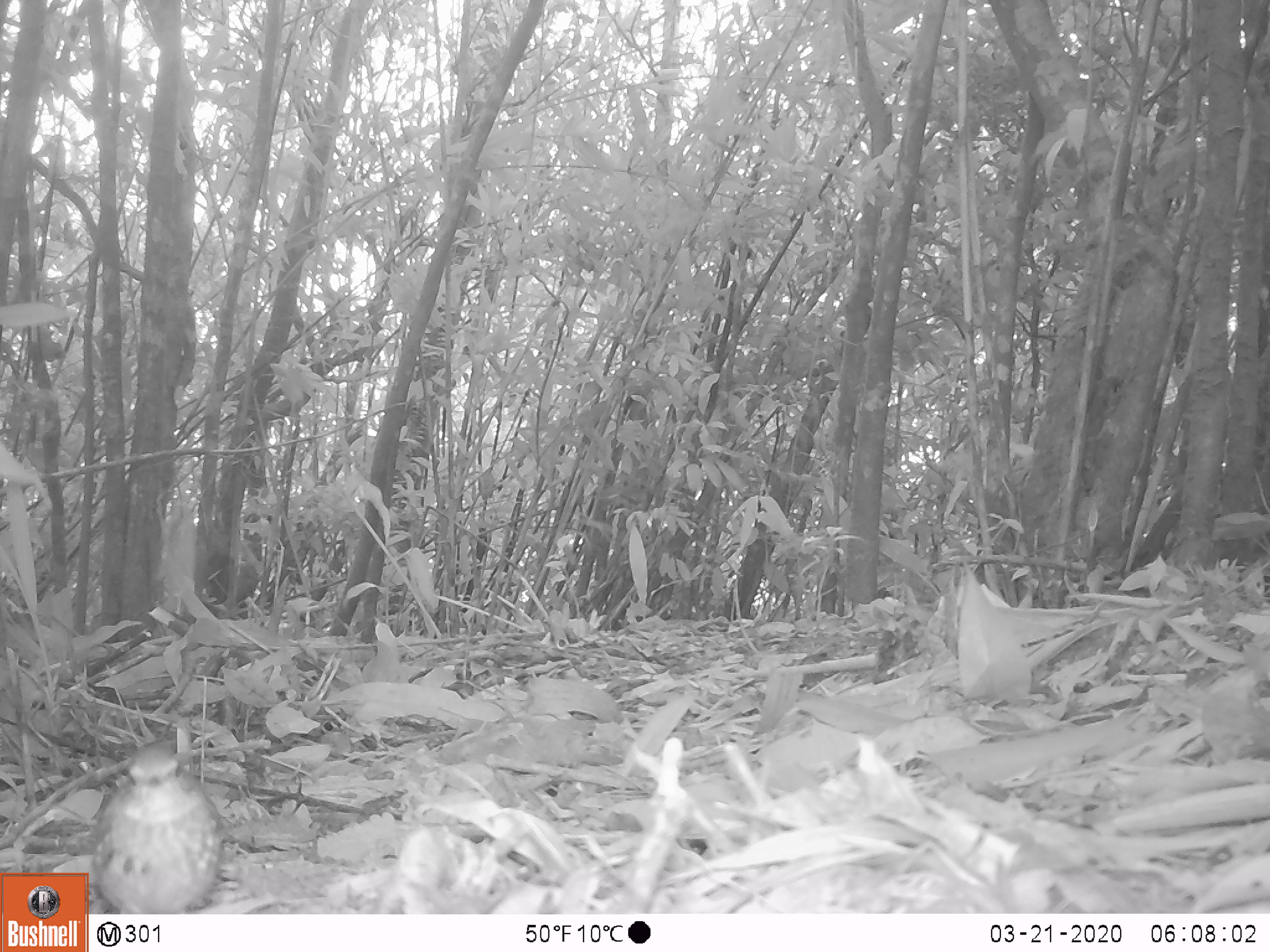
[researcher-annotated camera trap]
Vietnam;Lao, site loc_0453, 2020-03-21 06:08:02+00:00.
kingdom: Animalia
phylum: Chordata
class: Aves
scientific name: Aves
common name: bird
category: unidentified bird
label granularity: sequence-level